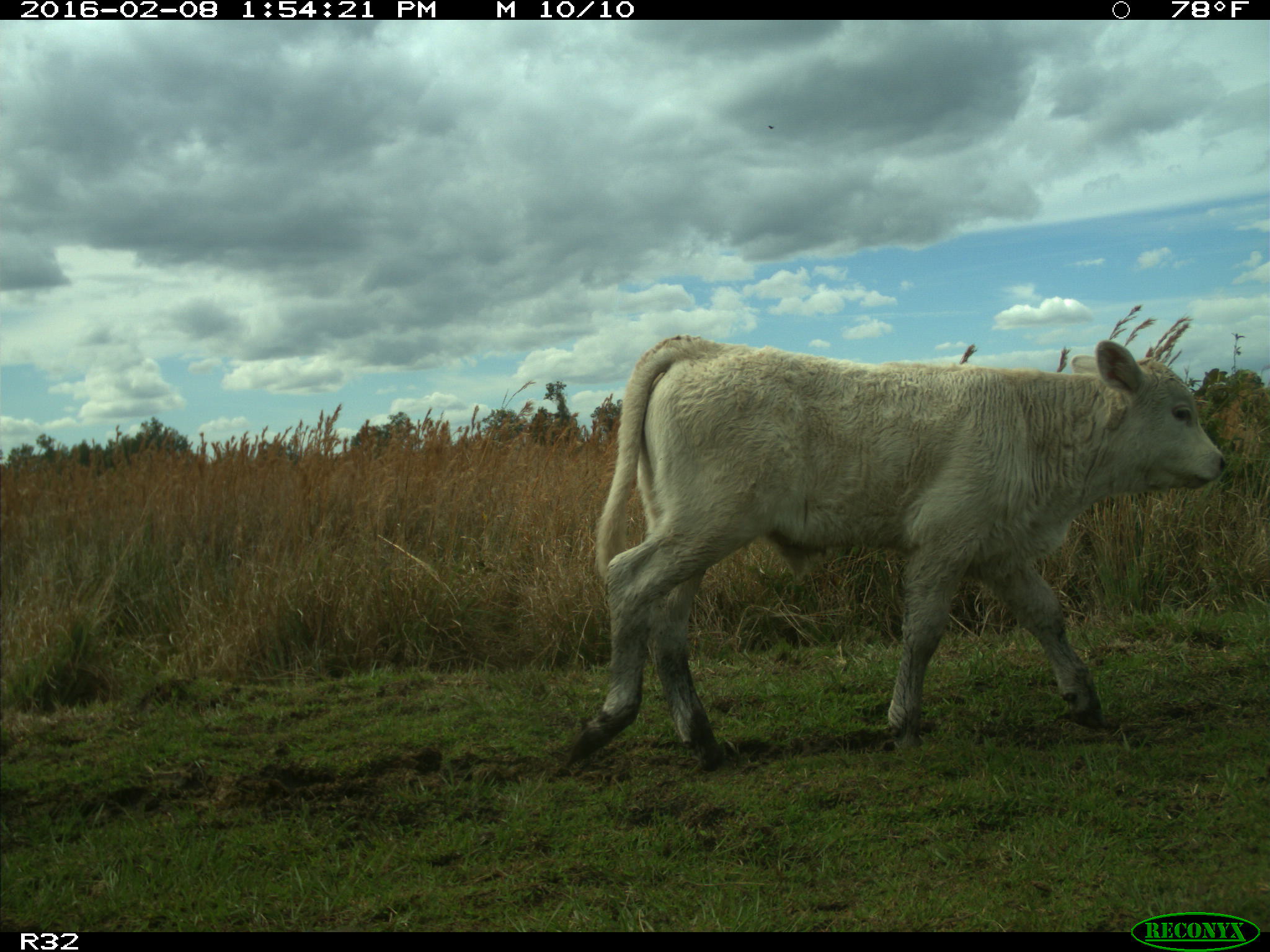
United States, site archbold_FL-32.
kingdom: Animalia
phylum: Chordata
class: Mammalia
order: Artiodactyla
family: Bovidae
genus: Bos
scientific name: Bos taurus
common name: domestic cow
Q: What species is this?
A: Bos taurus (domestic cow).